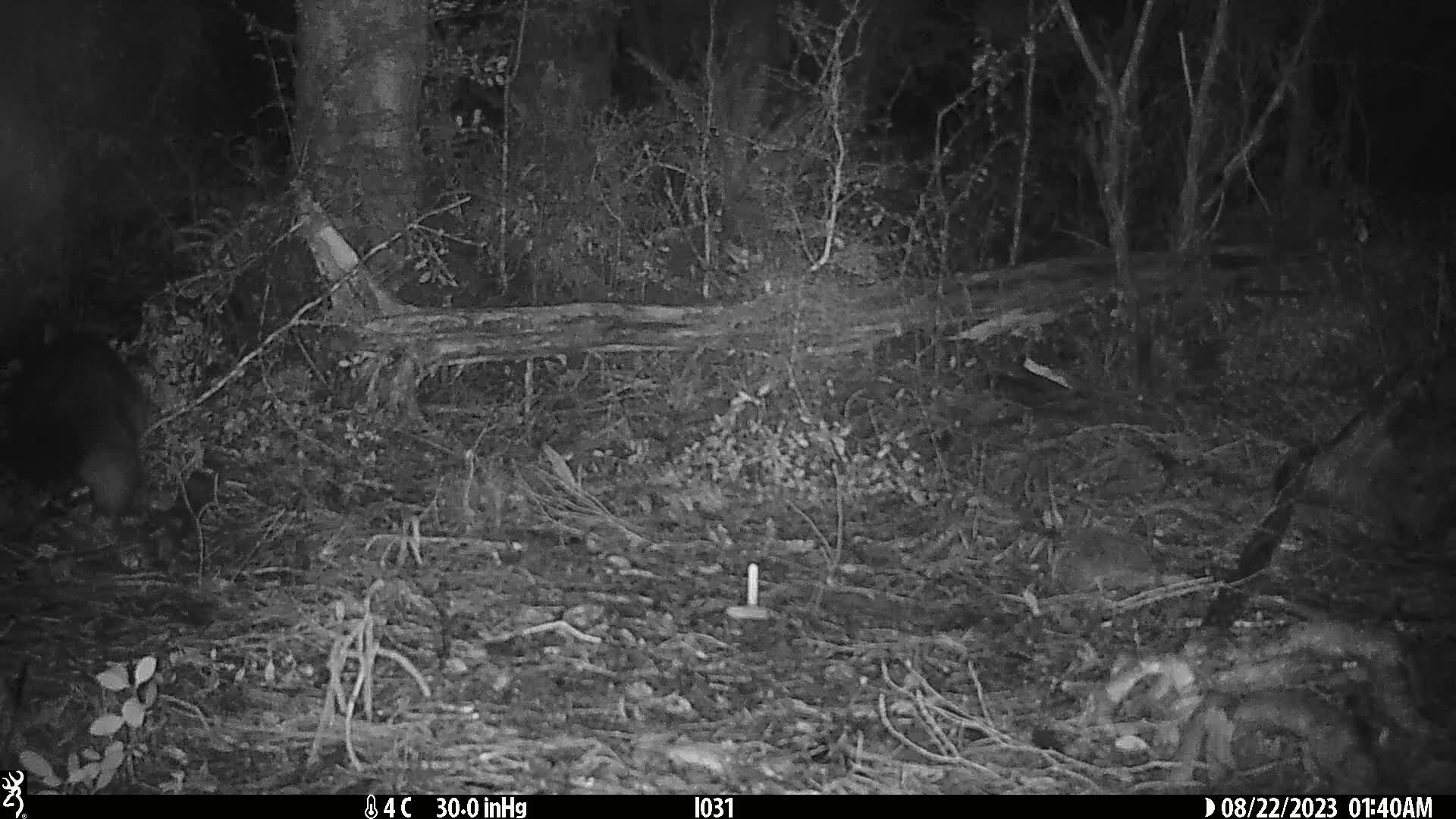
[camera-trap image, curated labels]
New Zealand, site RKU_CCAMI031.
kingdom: Animalia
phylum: Chordata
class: Mammalia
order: Diprotodontia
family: Phalangeridae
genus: Trichosurus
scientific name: Trichosurus vulpecula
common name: common brushtail possum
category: possum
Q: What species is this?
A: Possum (common brushtail possum) (Trichosurus vulpecula).